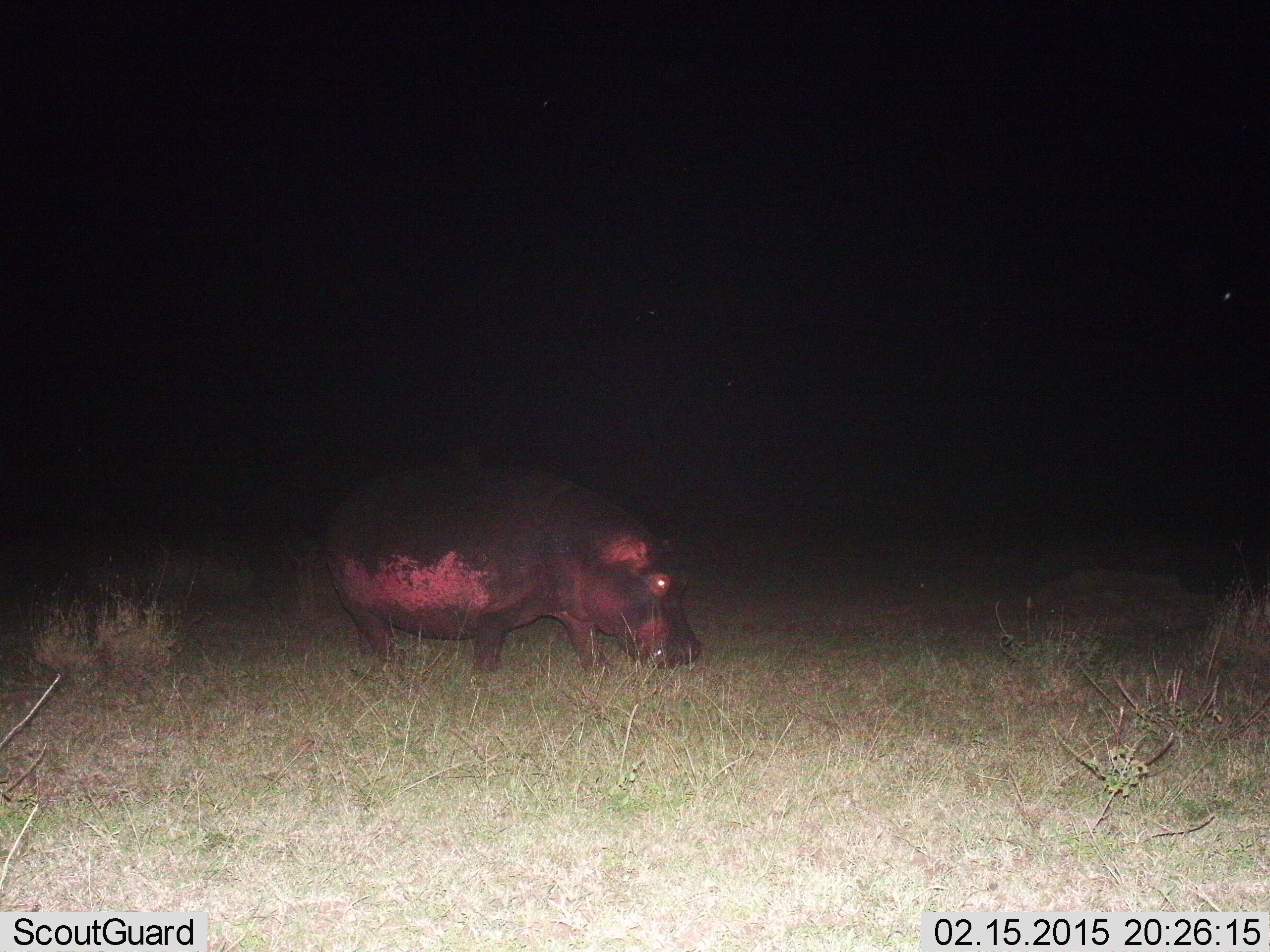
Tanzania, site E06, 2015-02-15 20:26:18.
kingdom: Animalia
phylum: Chordata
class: Mammalia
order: Artiodactyla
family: Hippopotamidae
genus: Hippopotamus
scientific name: Hippopotamus amphibius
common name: hippopotamus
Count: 1.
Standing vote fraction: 20%.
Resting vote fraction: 0%.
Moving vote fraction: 40%.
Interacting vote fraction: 0%.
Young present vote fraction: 0%.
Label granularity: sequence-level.